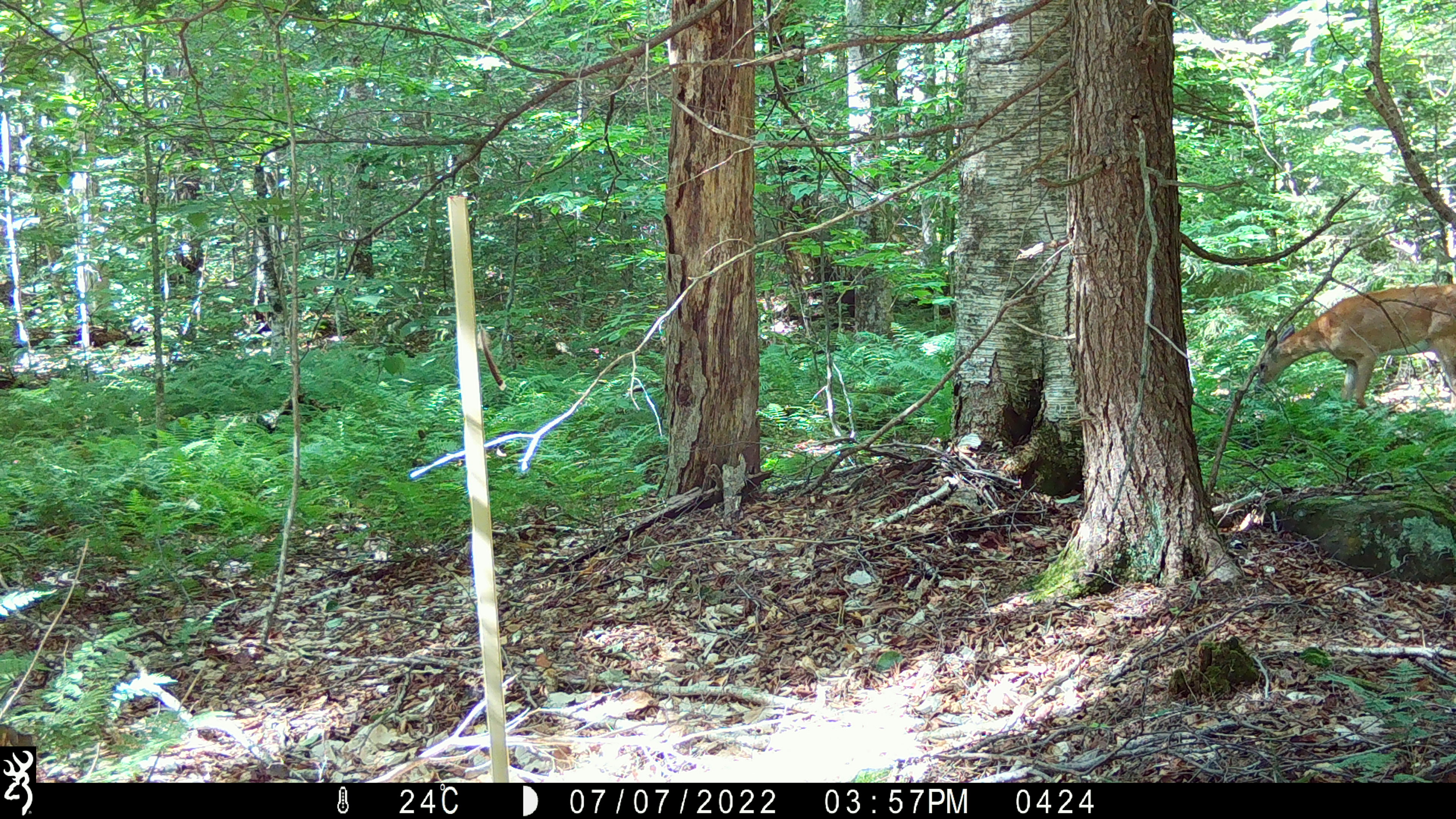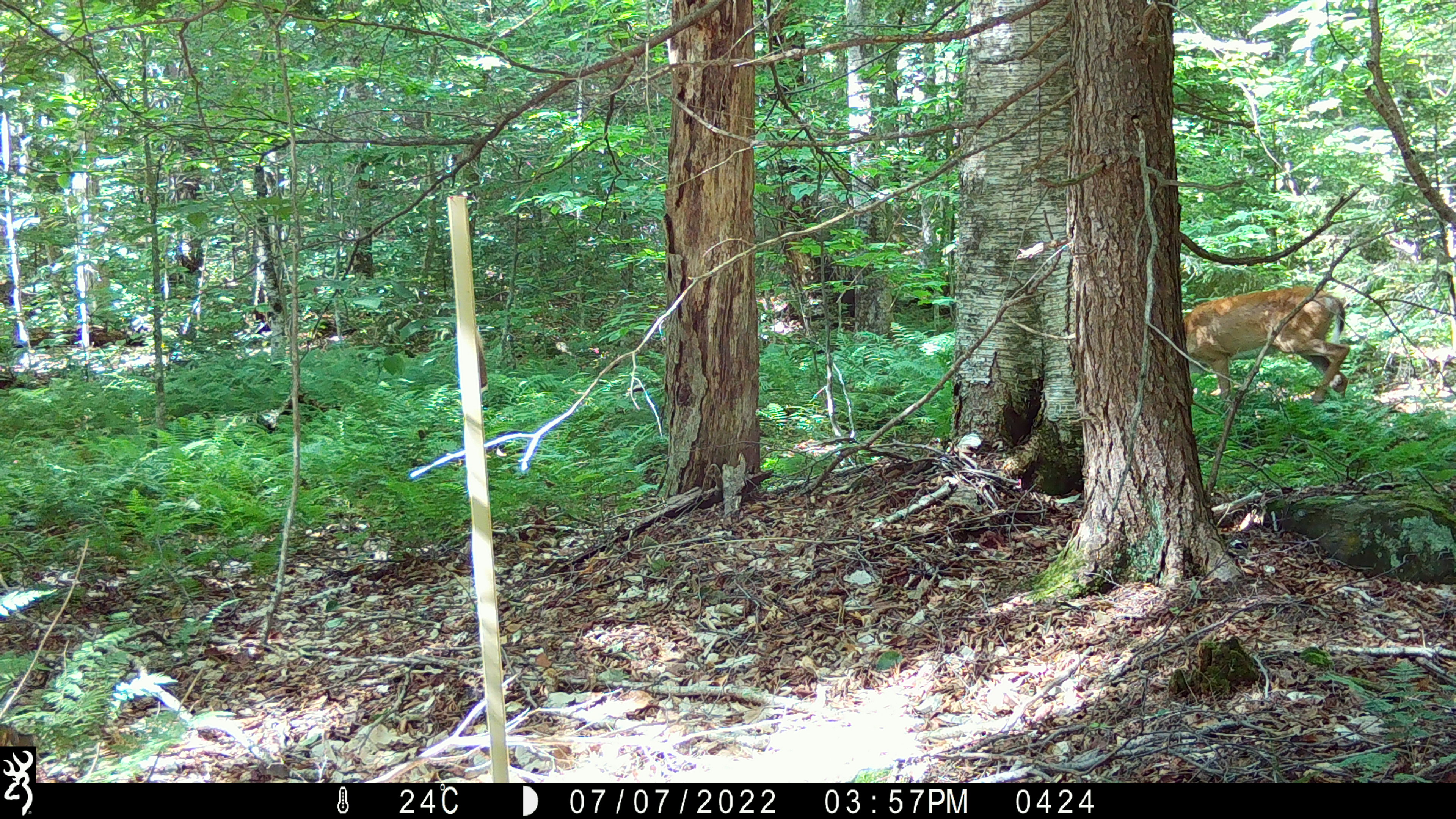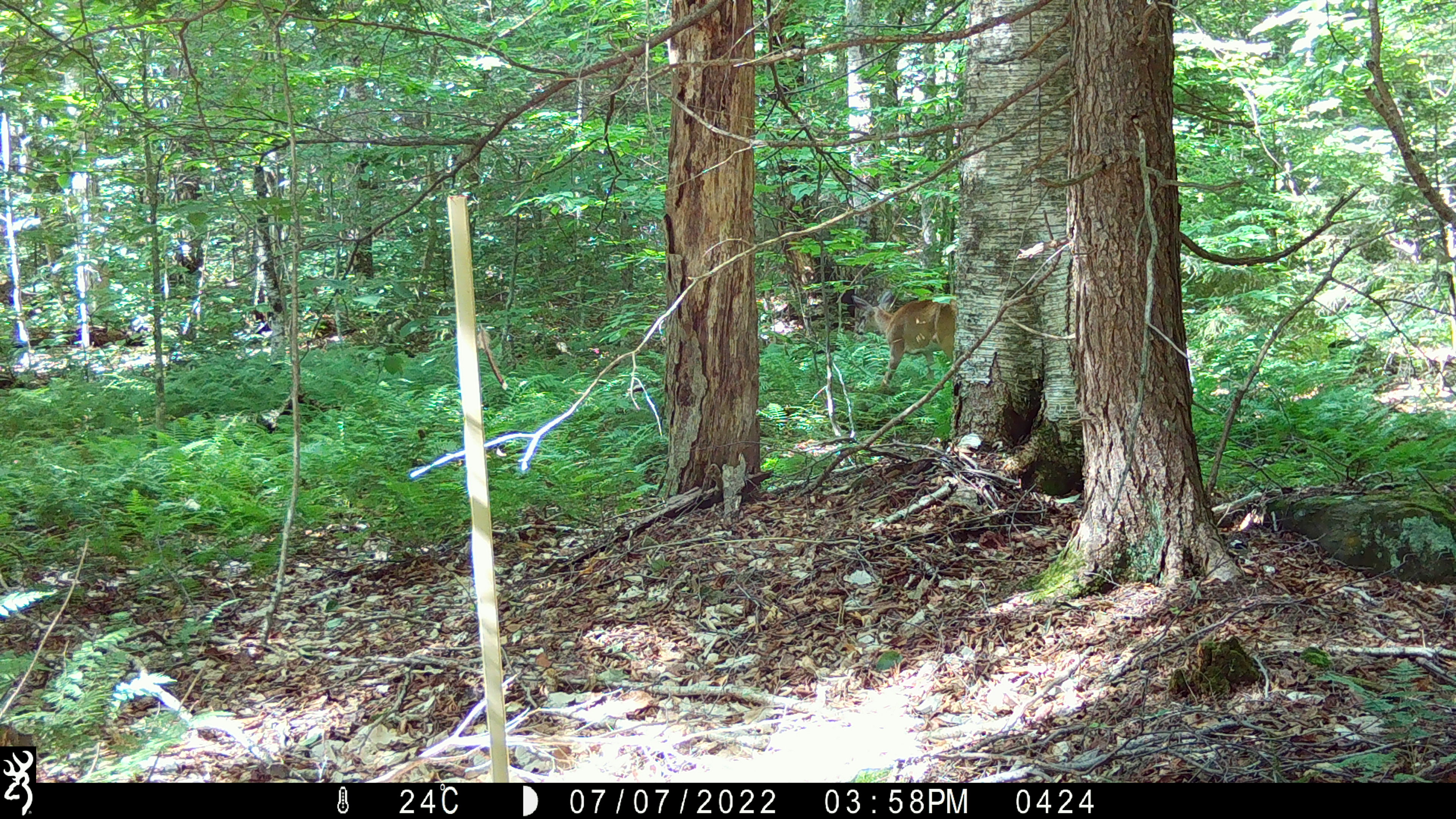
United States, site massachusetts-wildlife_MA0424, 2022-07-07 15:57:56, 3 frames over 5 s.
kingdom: Animalia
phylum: Chordata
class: Mammalia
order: Artiodactyla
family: Cervidae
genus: Odocoileus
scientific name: Odocoileus virginianus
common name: white-tailed deer